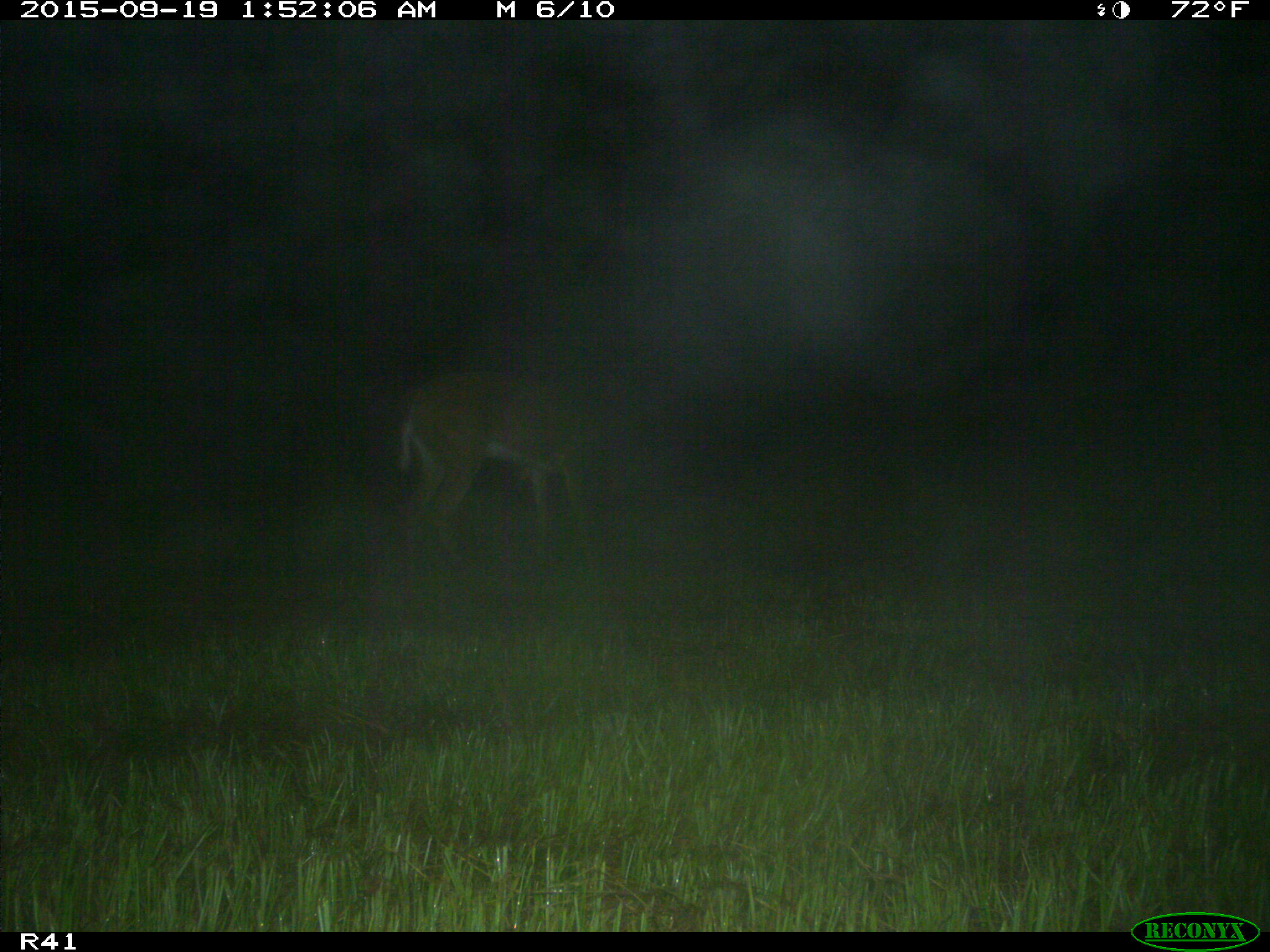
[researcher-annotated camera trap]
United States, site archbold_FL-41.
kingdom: Animalia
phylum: Chordata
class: Mammalia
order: Artiodactyla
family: Cervidae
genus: Odocoileus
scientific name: Odocoileus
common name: deer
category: unidentified deer